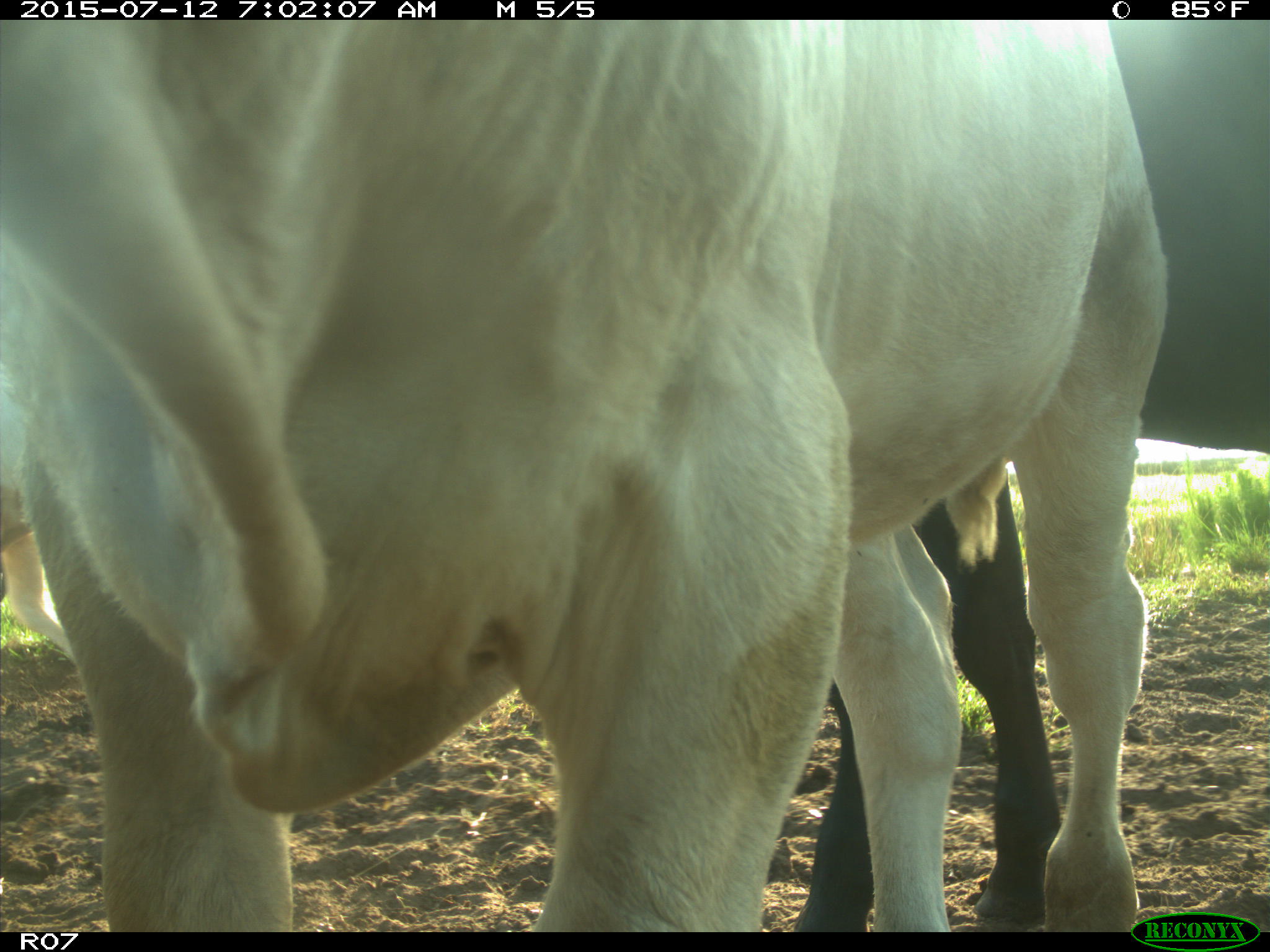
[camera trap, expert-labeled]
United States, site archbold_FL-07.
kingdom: Animalia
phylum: Chordata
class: Mammalia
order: Artiodactyla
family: Bovidae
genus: Bos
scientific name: Bos taurus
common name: domestic cow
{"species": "Bos taurus (domestic cow)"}